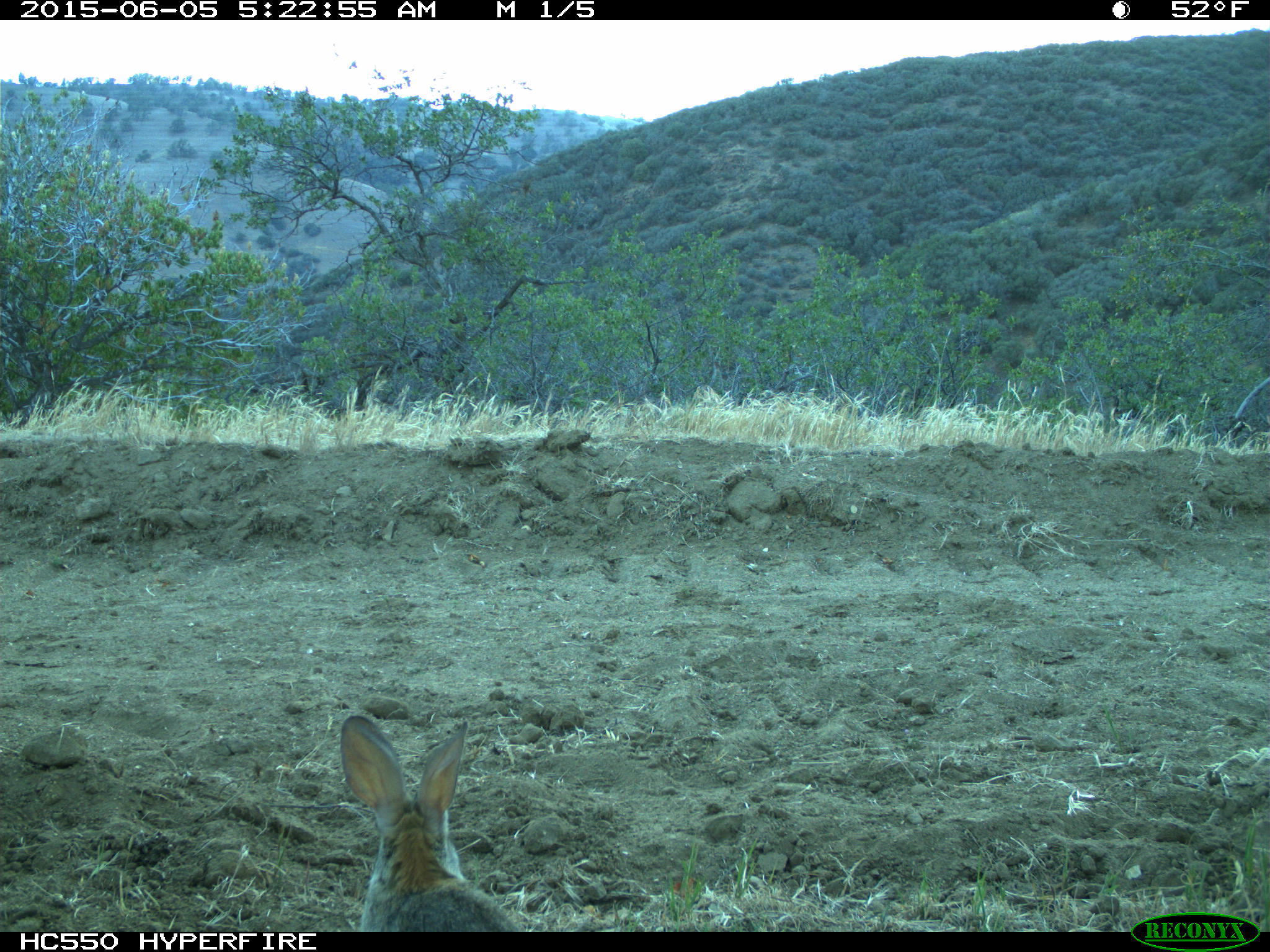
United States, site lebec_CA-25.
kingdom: Animalia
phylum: Chordata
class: Mammalia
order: Lagomorpha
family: Leporidae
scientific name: Leporidae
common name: rabbits and hares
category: unidentified rabbit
Unidentified rabbit (rabbits and hares) (Leporidae).